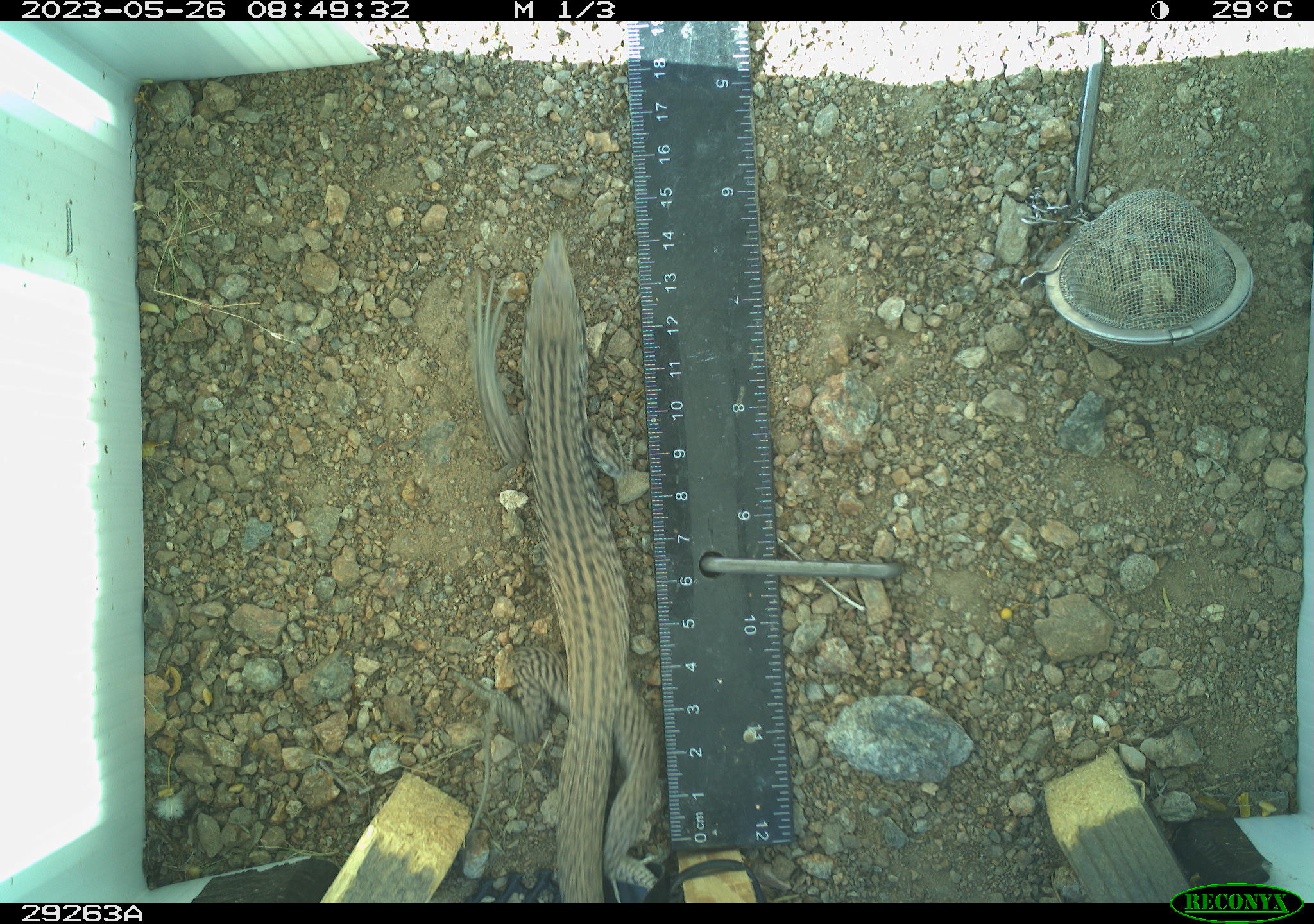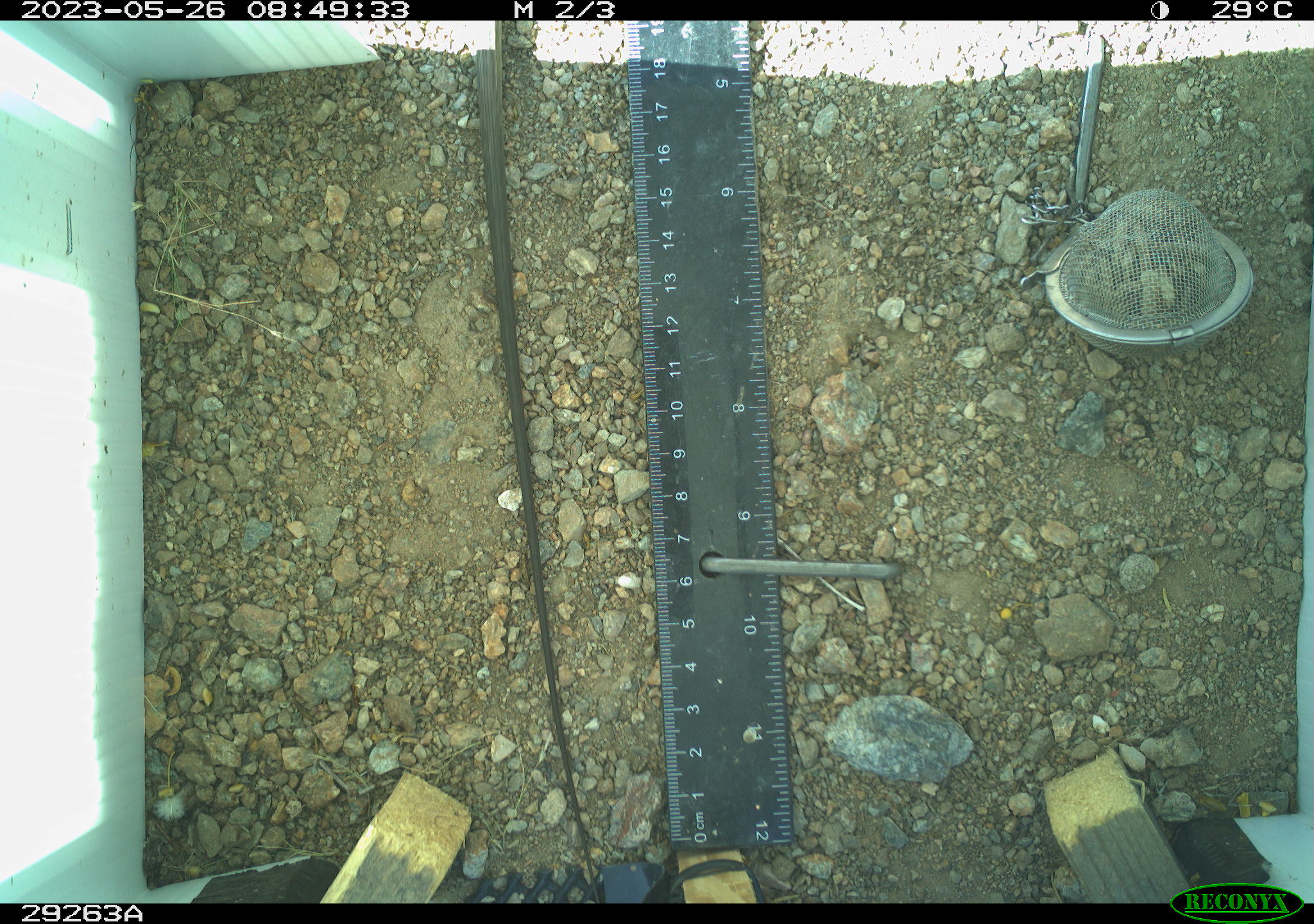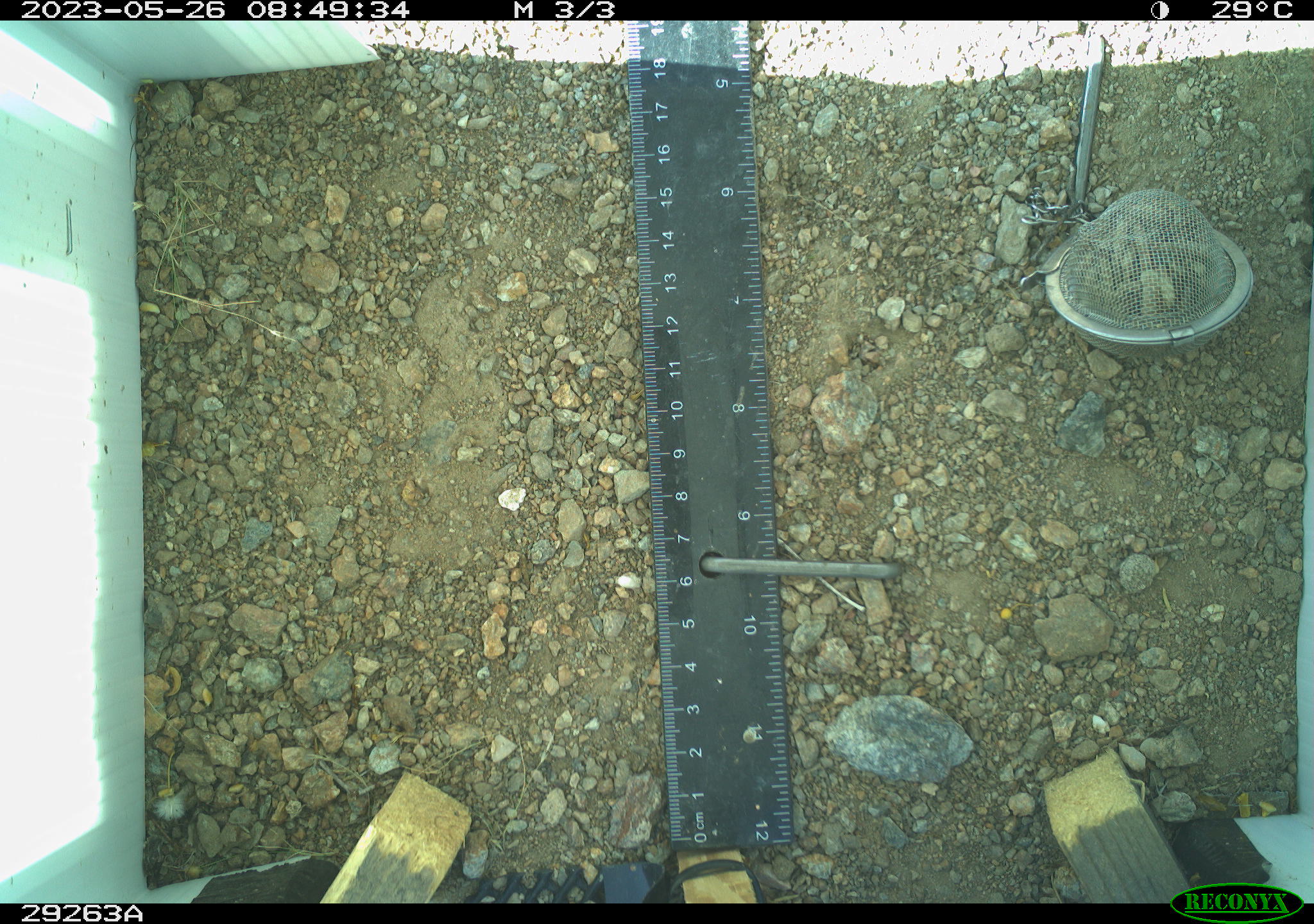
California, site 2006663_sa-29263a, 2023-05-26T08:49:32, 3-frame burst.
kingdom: Animalia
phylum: Chordata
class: Reptilia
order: Squamata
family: Teiidae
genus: Aspidoscelis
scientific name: Aspidoscelis tigris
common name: western whiptail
Western whiptail (Aspidoscelis tigris).